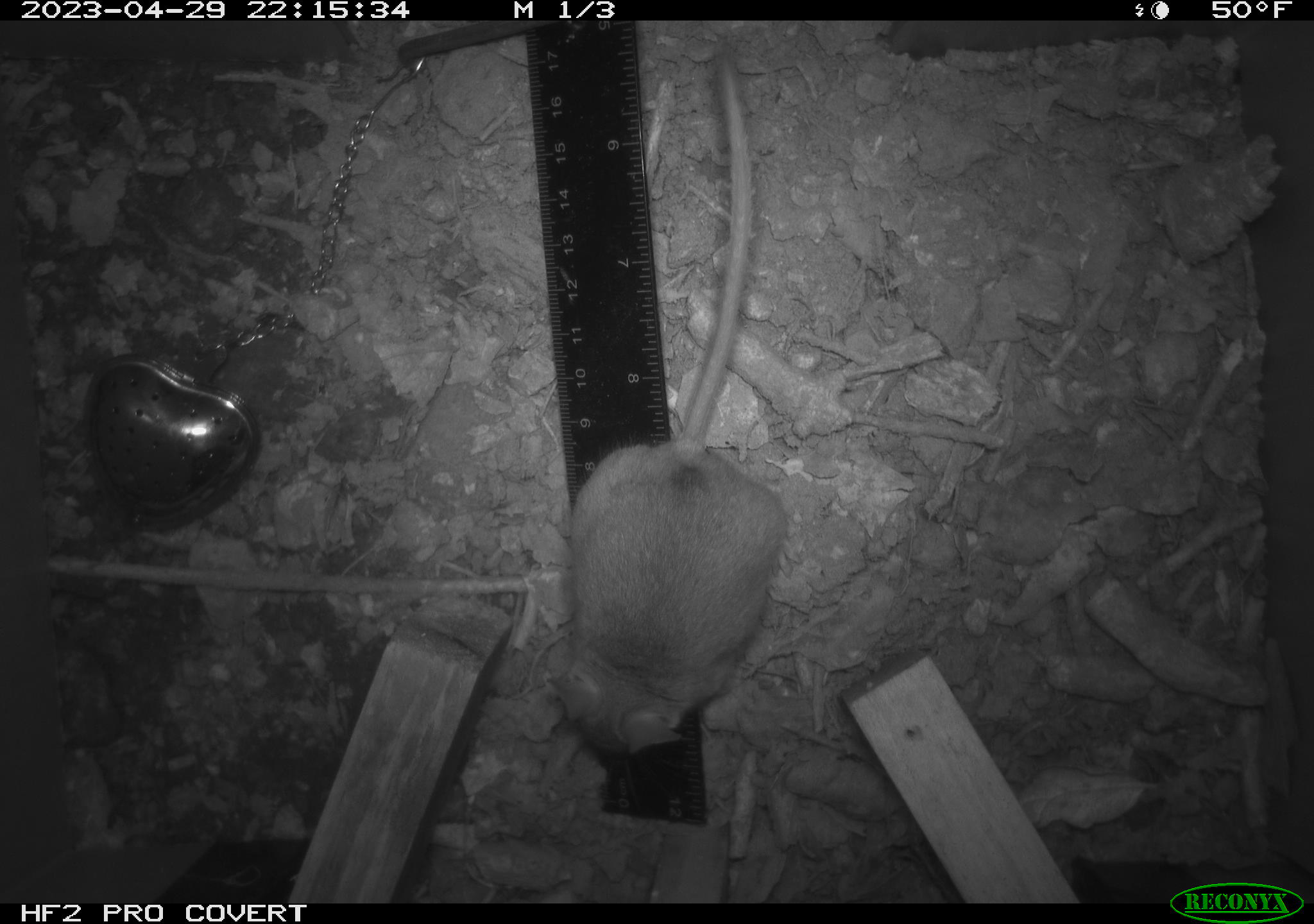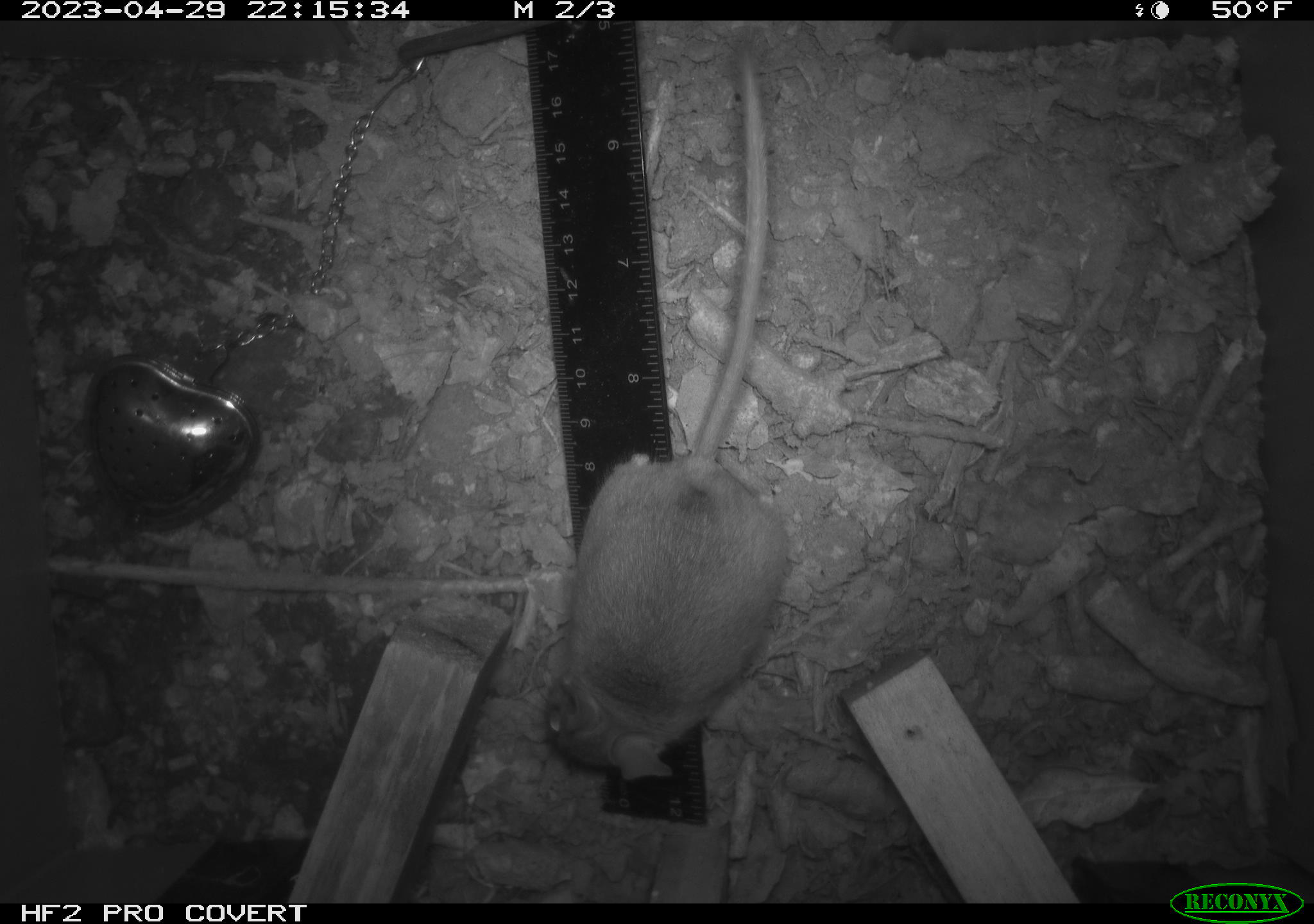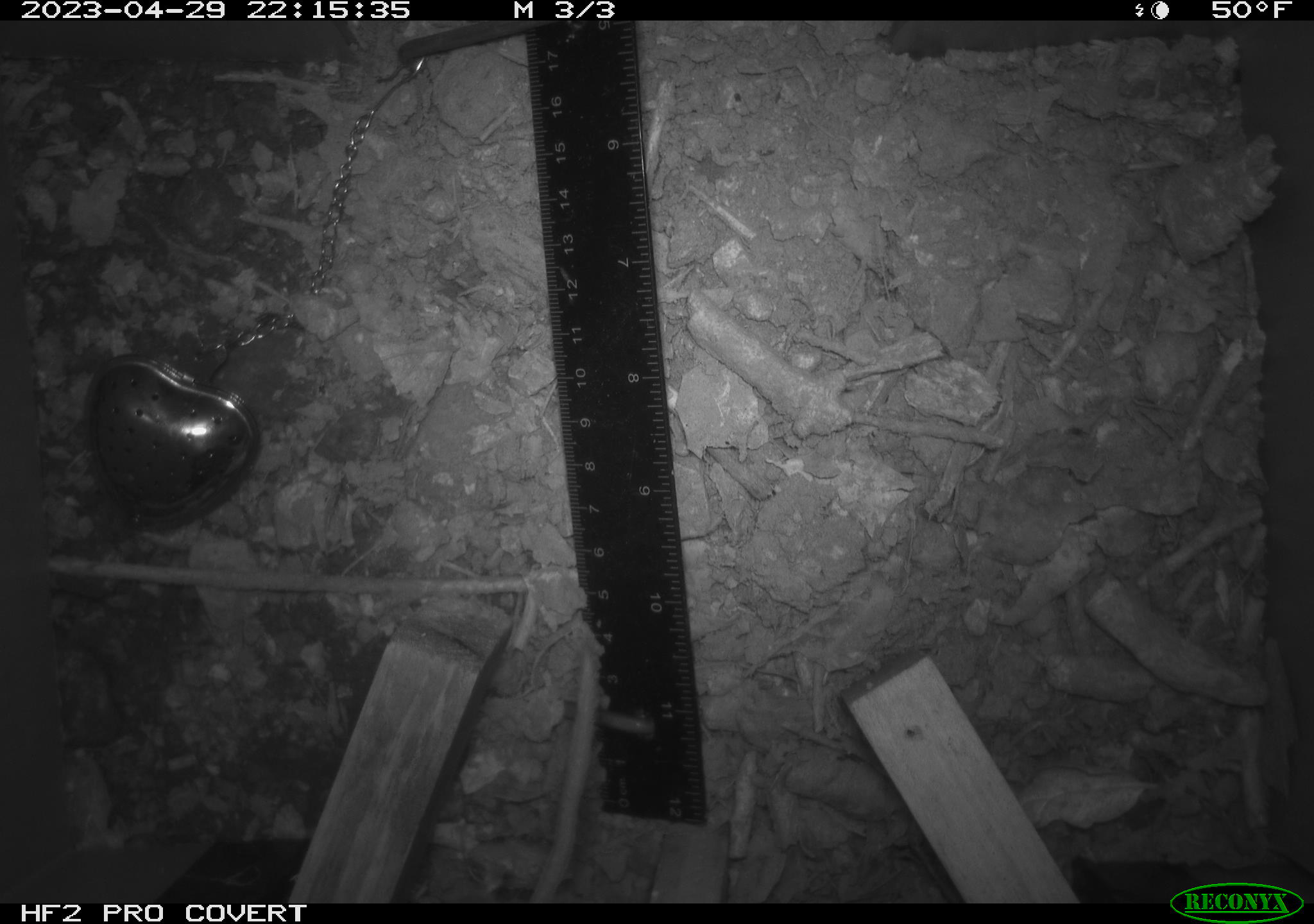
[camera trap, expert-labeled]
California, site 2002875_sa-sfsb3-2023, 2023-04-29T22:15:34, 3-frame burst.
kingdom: Animalia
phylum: Chordata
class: Mammalia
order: Rodentia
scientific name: Rodentia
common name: mouse species